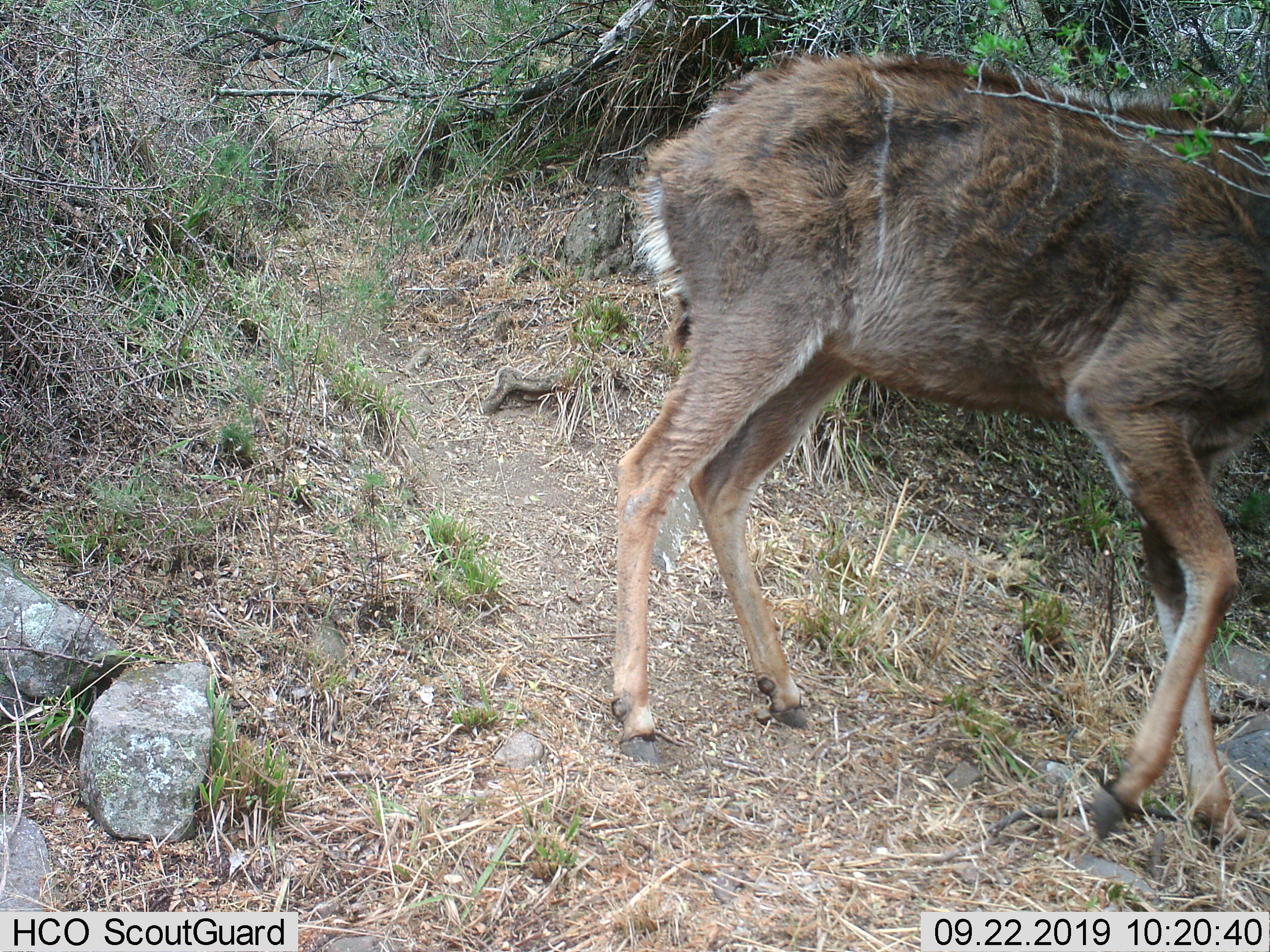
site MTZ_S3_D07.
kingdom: Animalia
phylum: Chordata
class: Mammalia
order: Artiodactyla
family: Bovidae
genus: Tragelaphus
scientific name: Tragelaphus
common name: kudu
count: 1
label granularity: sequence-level